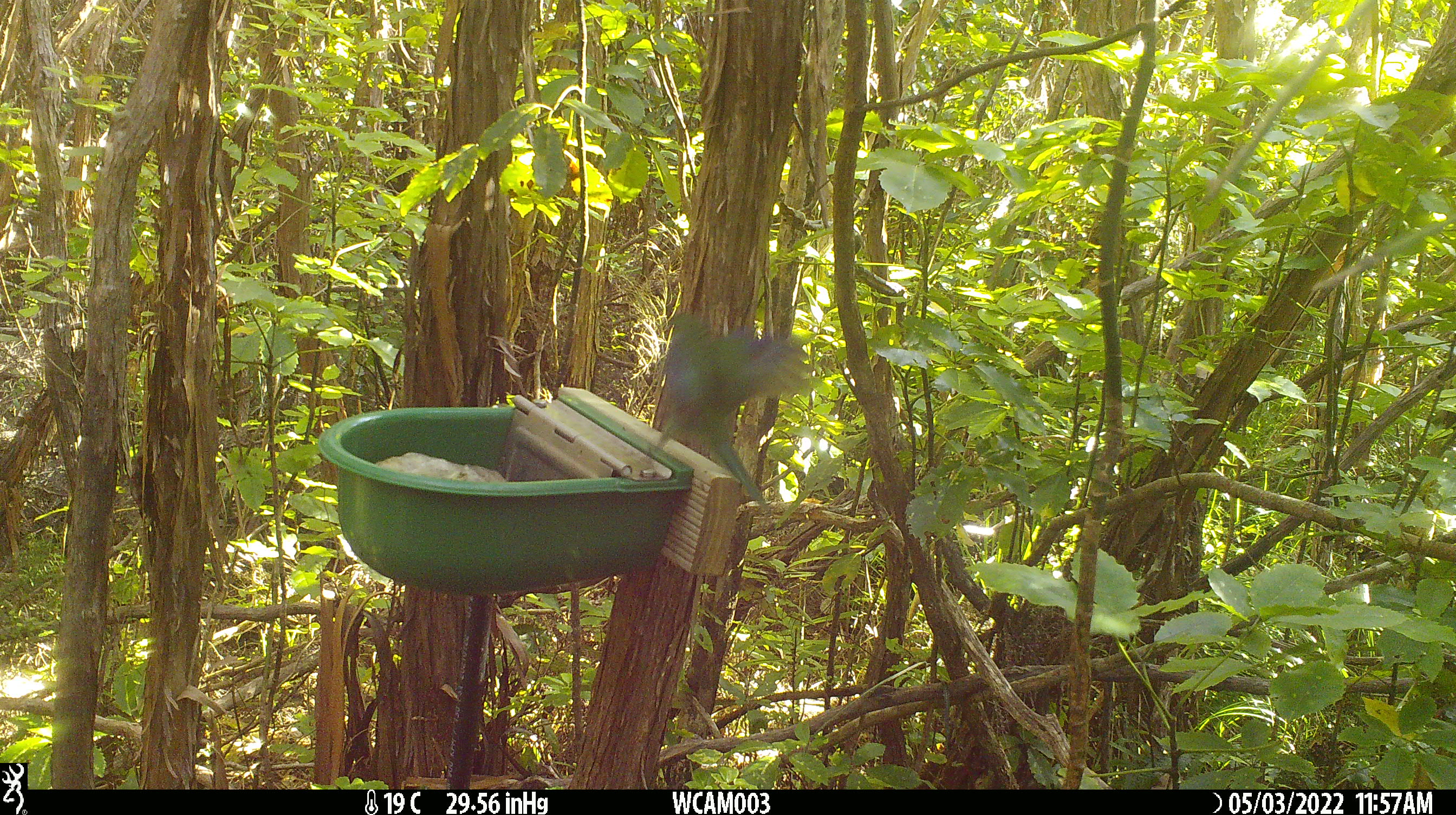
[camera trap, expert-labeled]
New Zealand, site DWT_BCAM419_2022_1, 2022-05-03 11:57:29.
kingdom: Animalia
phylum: Chordata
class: Aves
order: Psittaciformes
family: Psittaculidae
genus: Cyanoramphus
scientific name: Cyanoramphus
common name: parakeet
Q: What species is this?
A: Parakeet (Cyanoramphus).